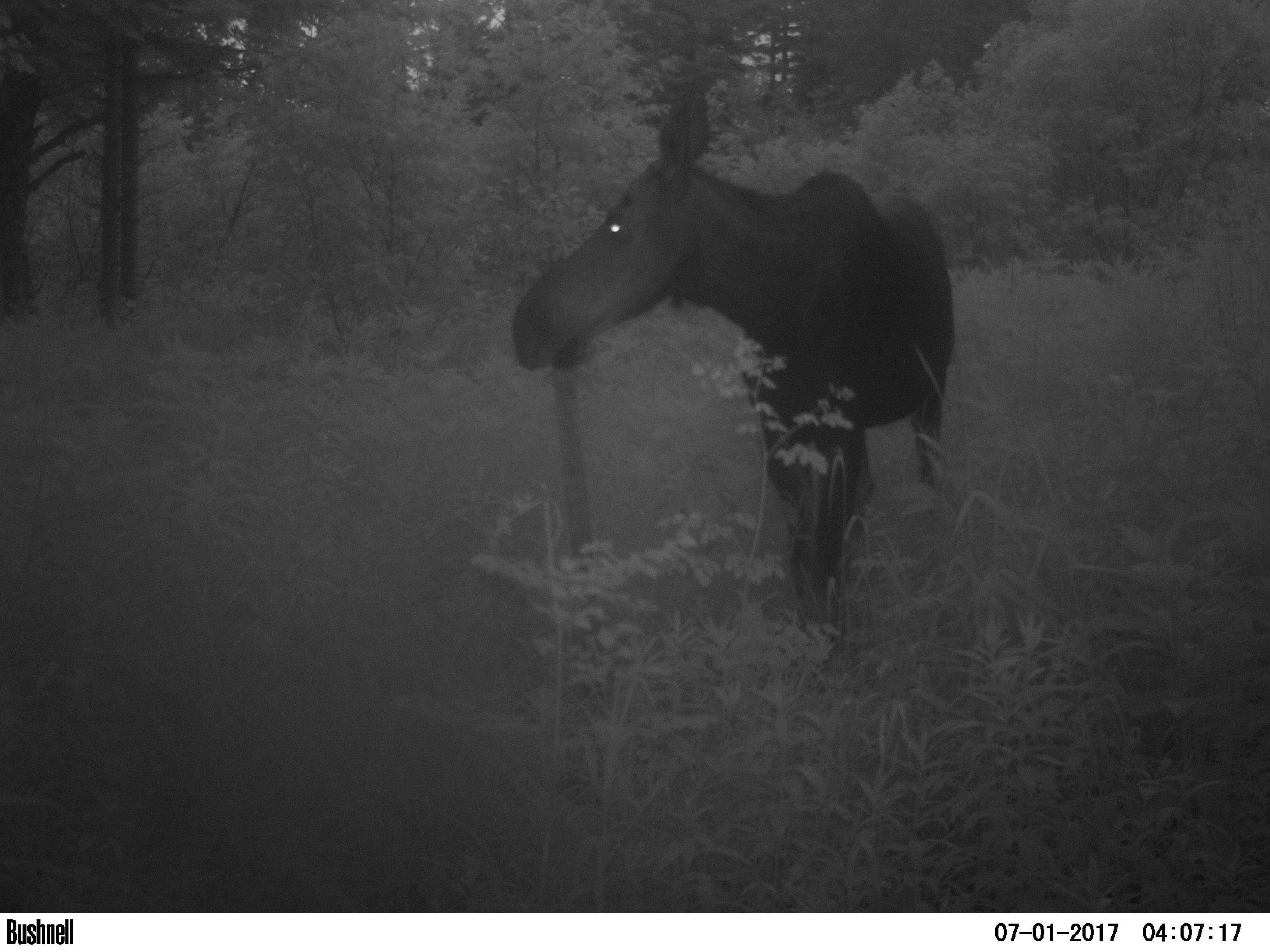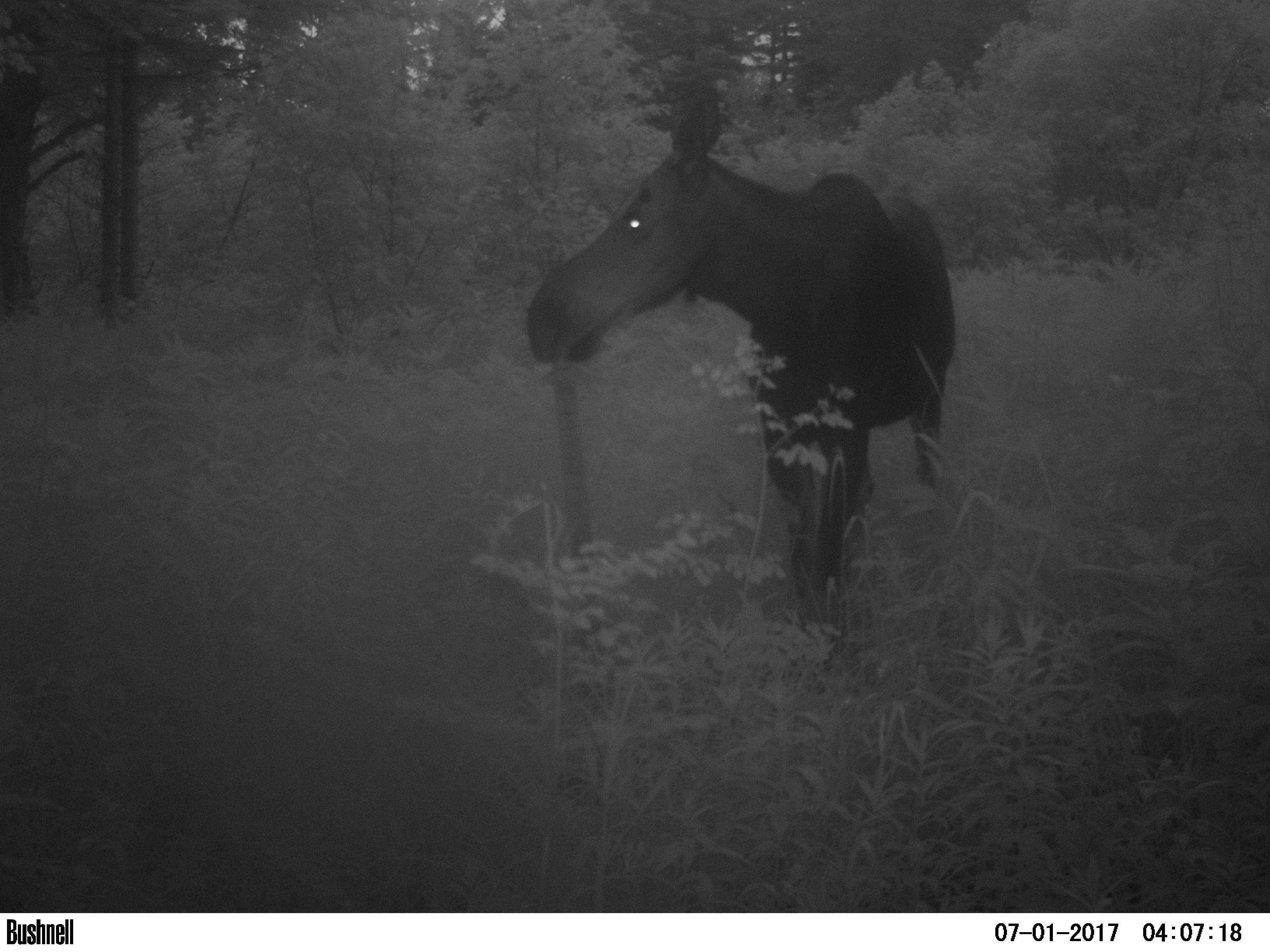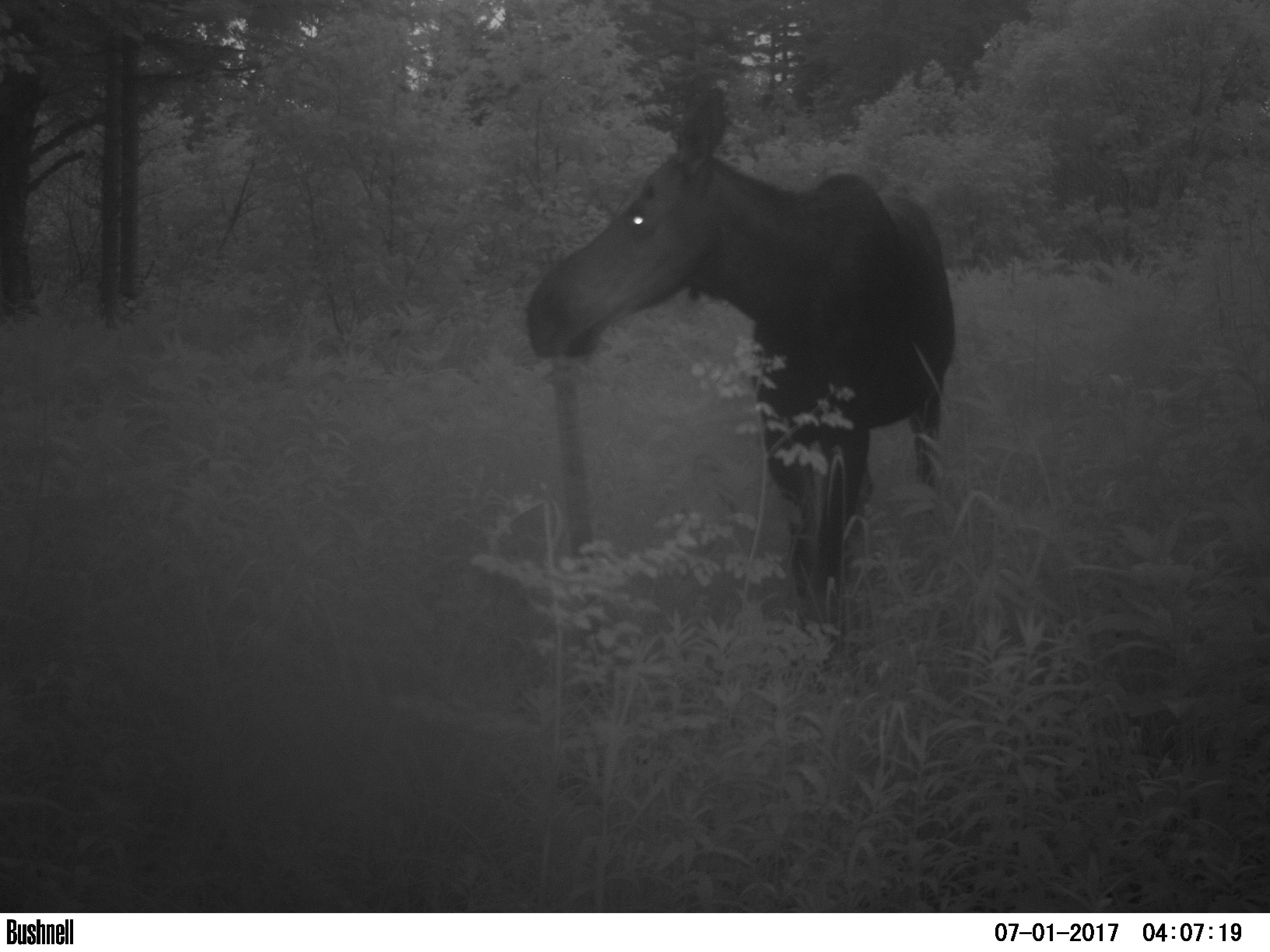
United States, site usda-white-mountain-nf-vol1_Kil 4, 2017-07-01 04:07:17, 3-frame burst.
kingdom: Animalia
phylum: Chordata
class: Mammalia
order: Artiodactyla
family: Cervidae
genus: Alces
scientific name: Alces alces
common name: moose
Moose (Alces alces).